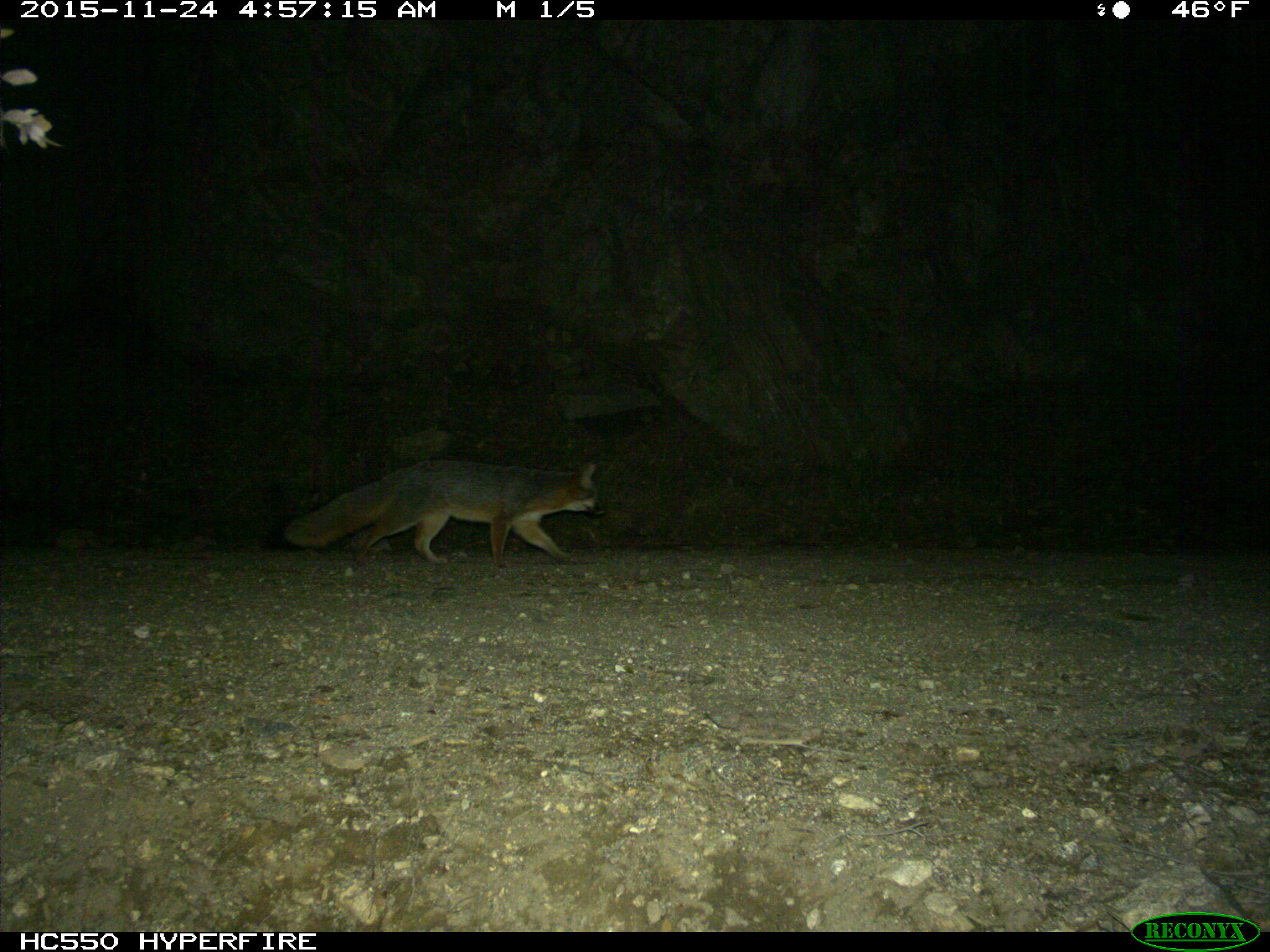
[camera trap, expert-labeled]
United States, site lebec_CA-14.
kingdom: Animalia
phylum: Chordata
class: Mammalia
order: Carnivora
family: Canidae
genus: Urocyon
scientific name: Urocyon cinereoargenteus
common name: gray fox